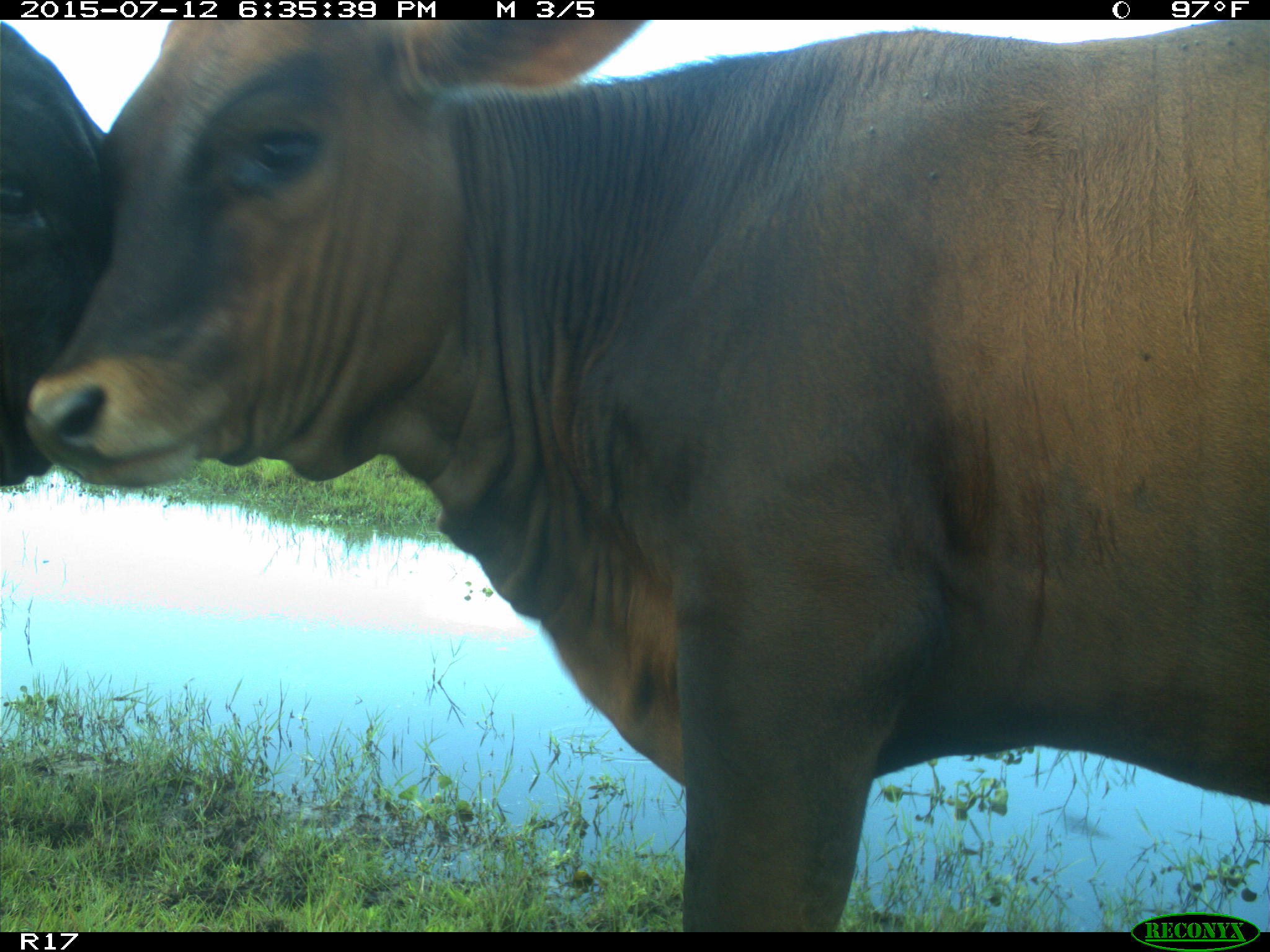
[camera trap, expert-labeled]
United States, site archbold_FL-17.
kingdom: Animalia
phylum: Chordata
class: Mammalia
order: Artiodactyla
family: Bovidae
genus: Bos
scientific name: Bos taurus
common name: domestic cow